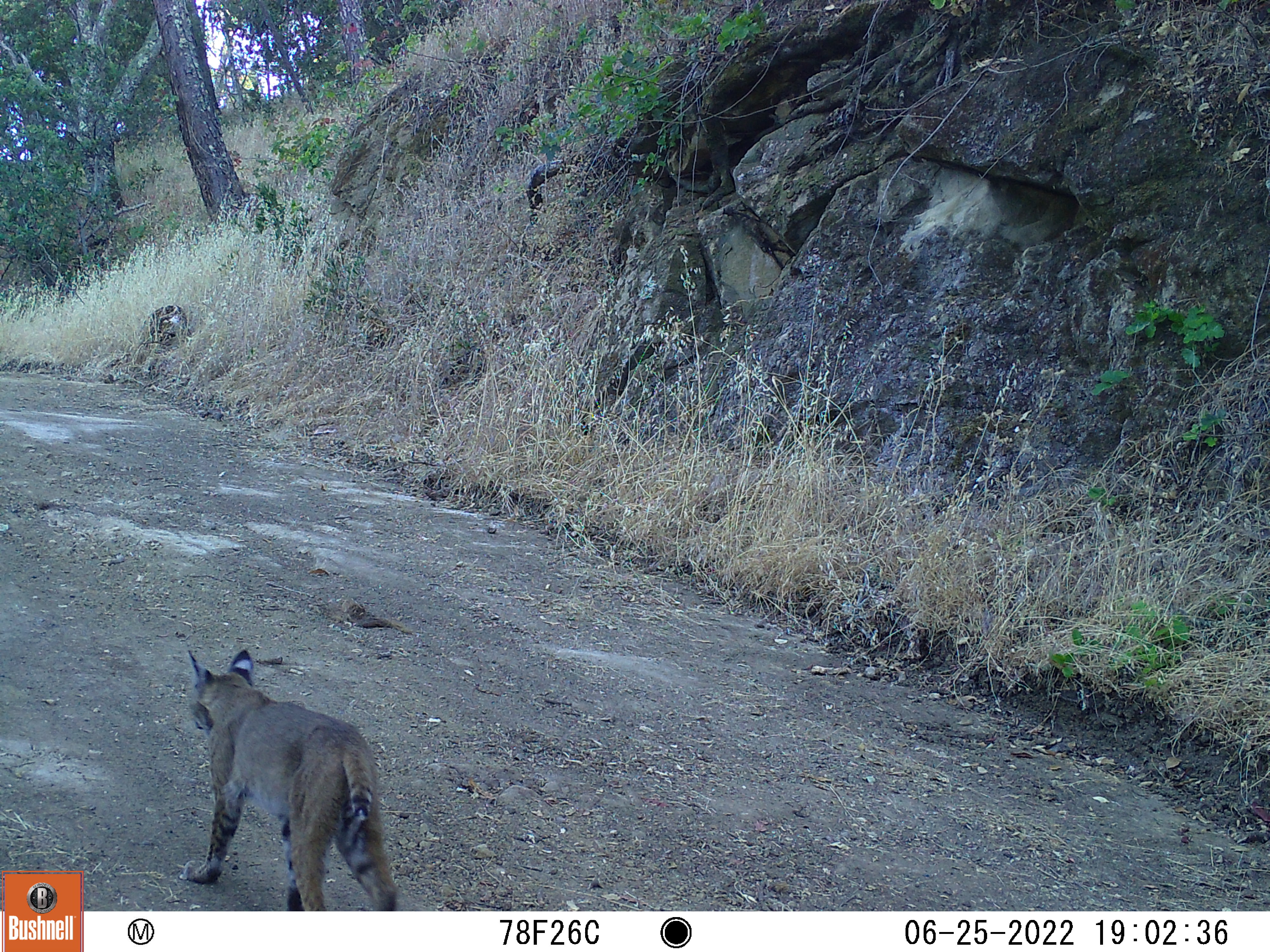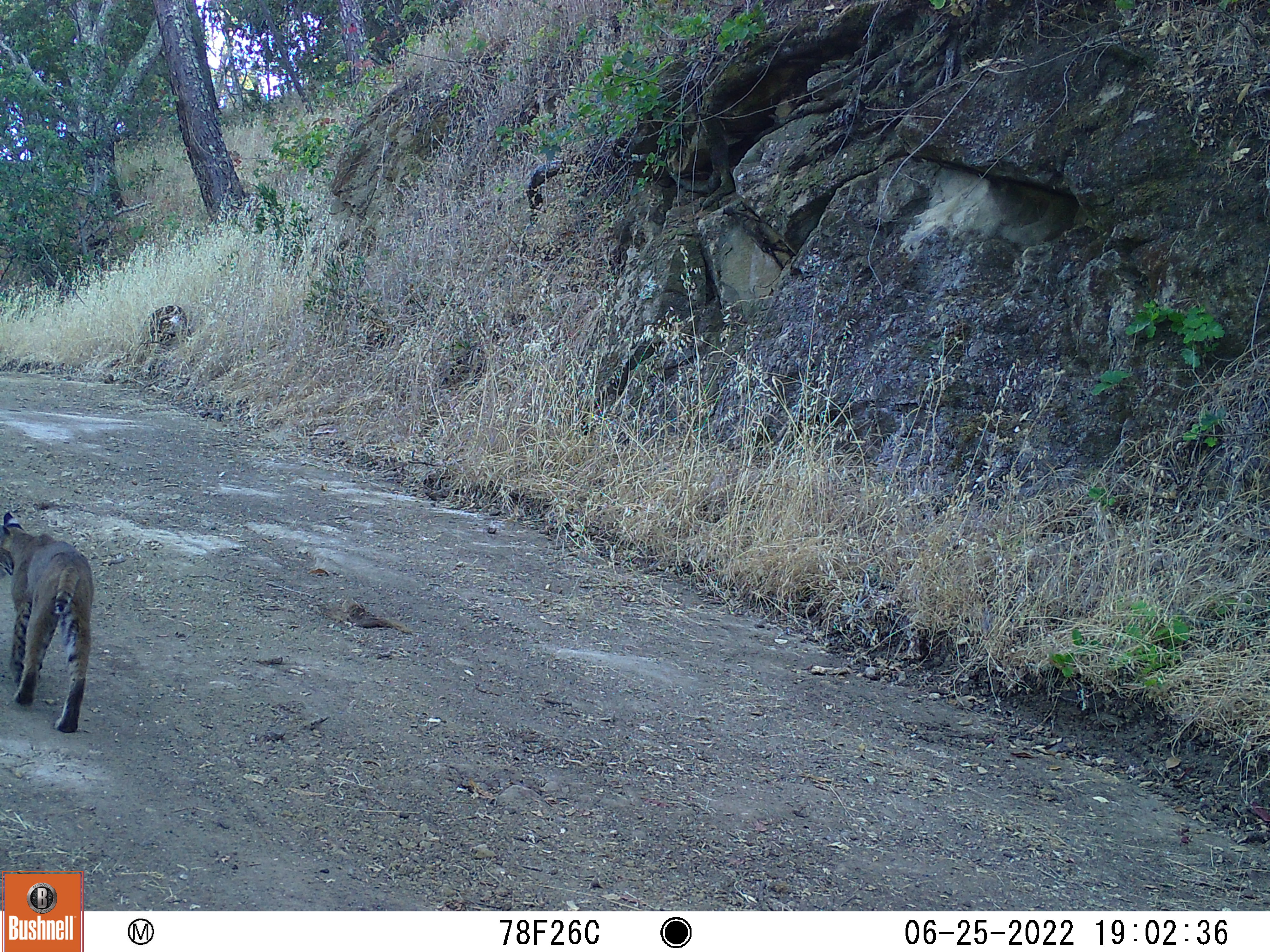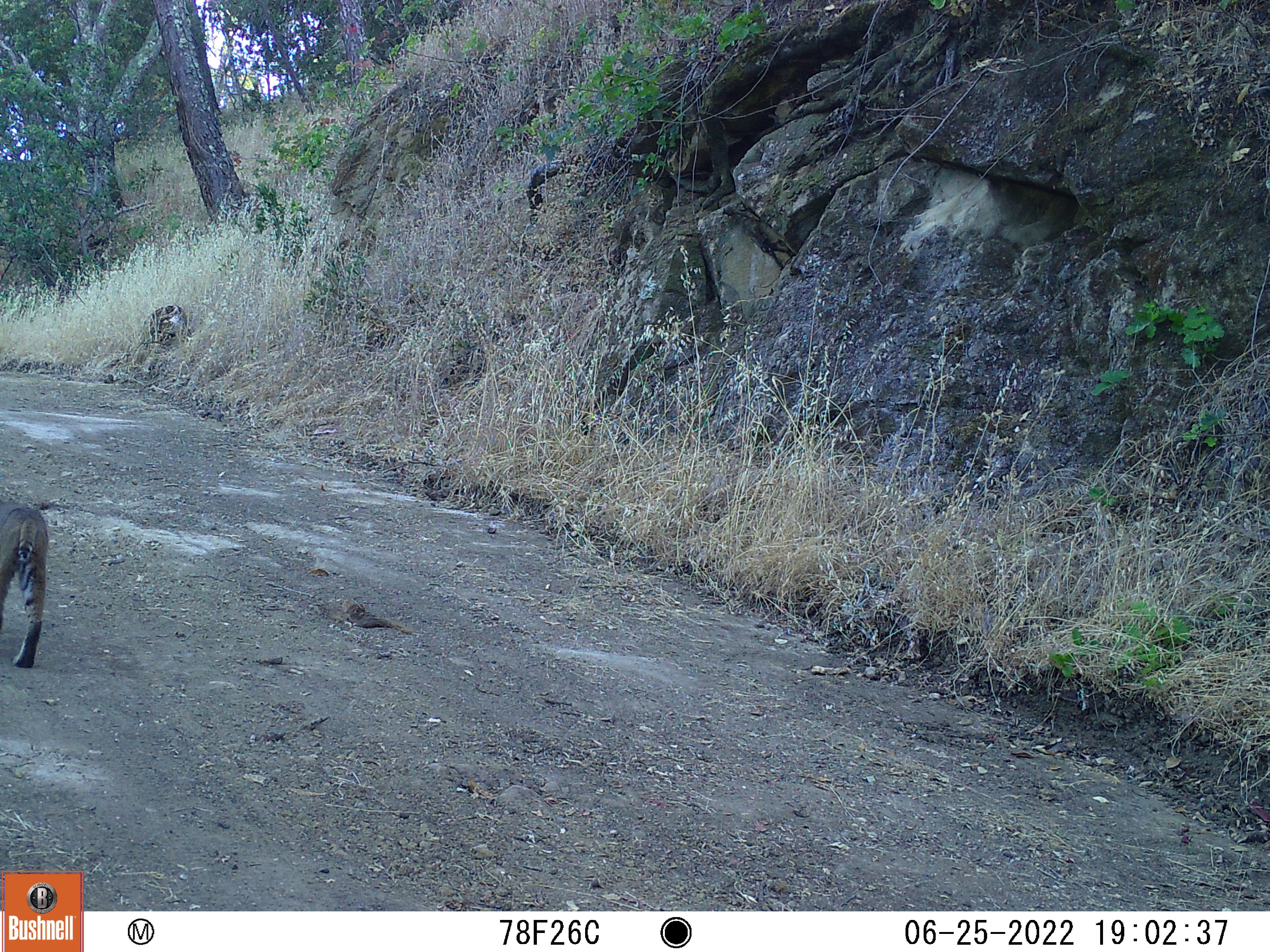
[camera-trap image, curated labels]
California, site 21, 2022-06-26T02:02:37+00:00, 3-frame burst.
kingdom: Animalia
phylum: Chordata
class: Mammalia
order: Carnivora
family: Felidae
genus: Lynx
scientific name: Lynx rufus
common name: bobcat